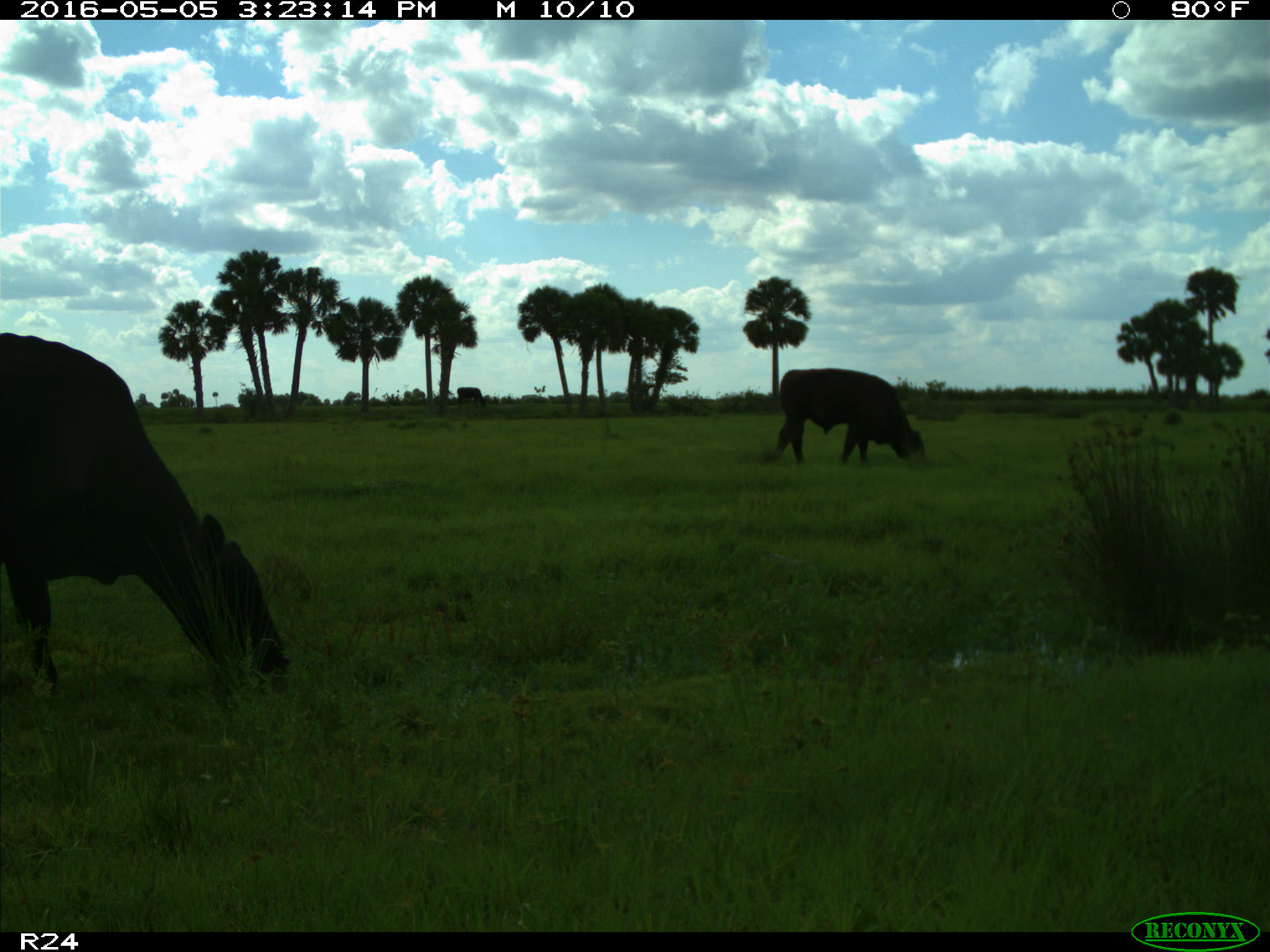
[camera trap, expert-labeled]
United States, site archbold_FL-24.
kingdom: Animalia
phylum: Chordata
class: Mammalia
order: Artiodactyla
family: Bovidae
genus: Bos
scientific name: Bos taurus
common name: domestic cow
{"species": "Bos taurus (domestic cow)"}